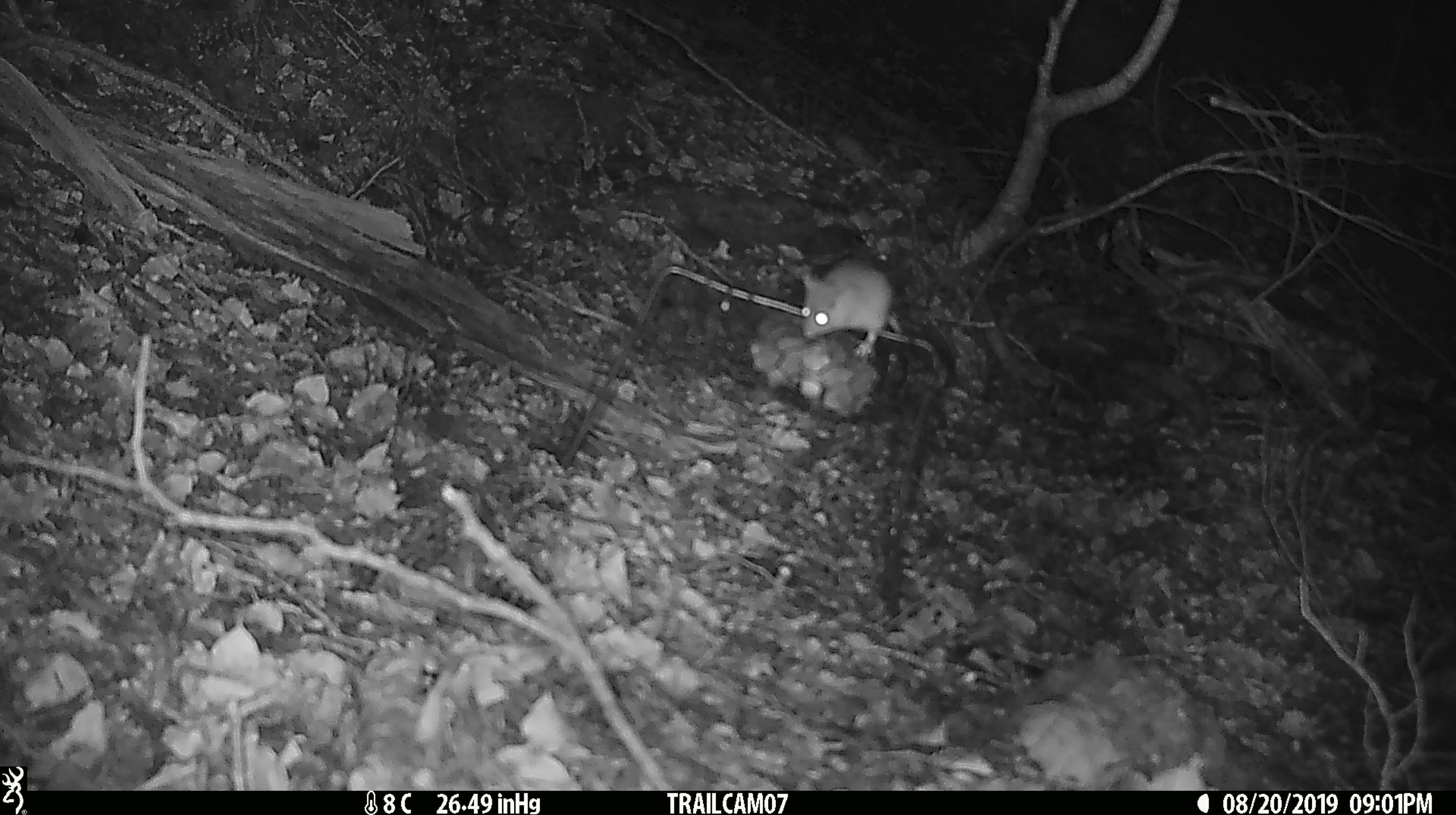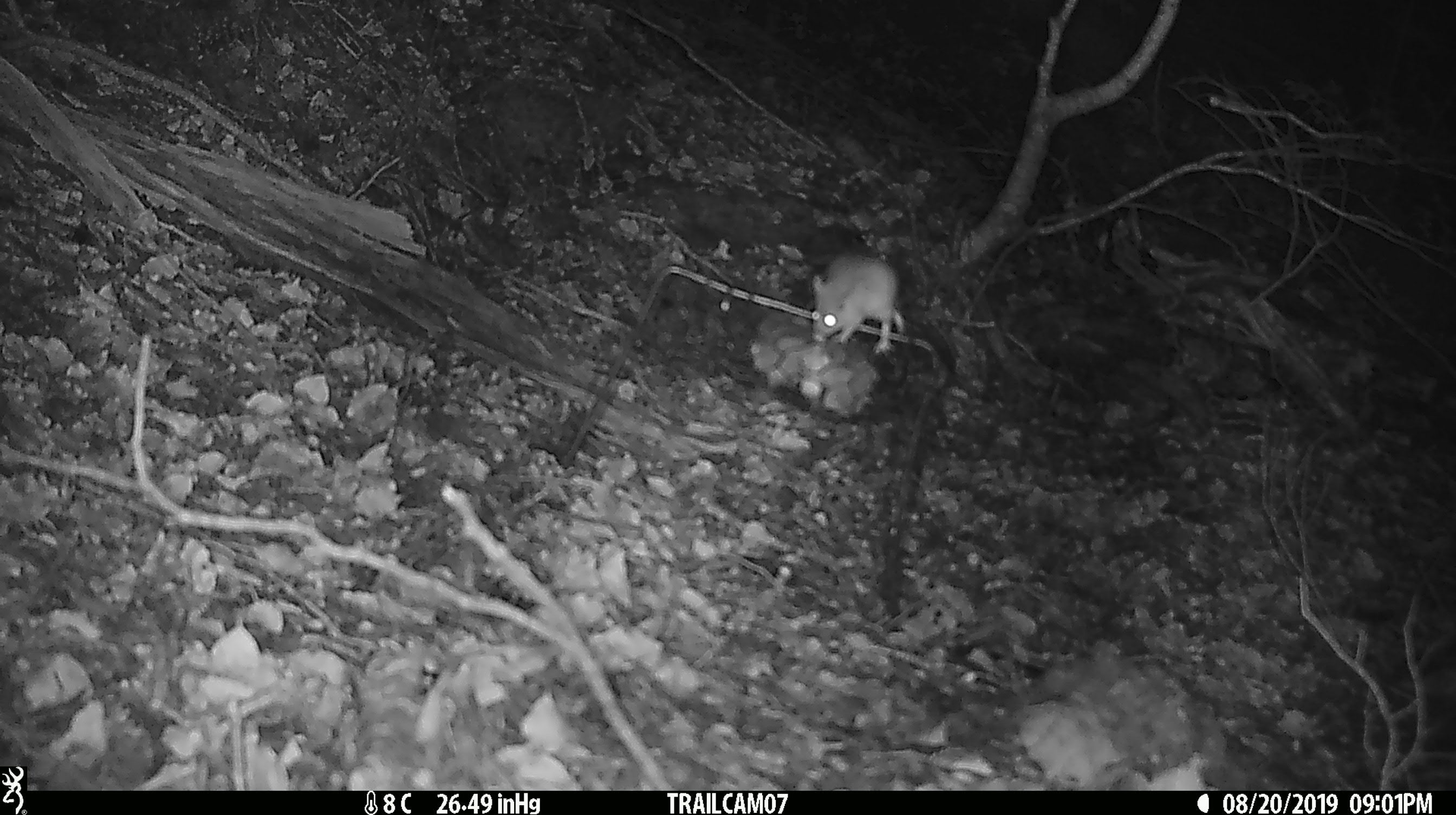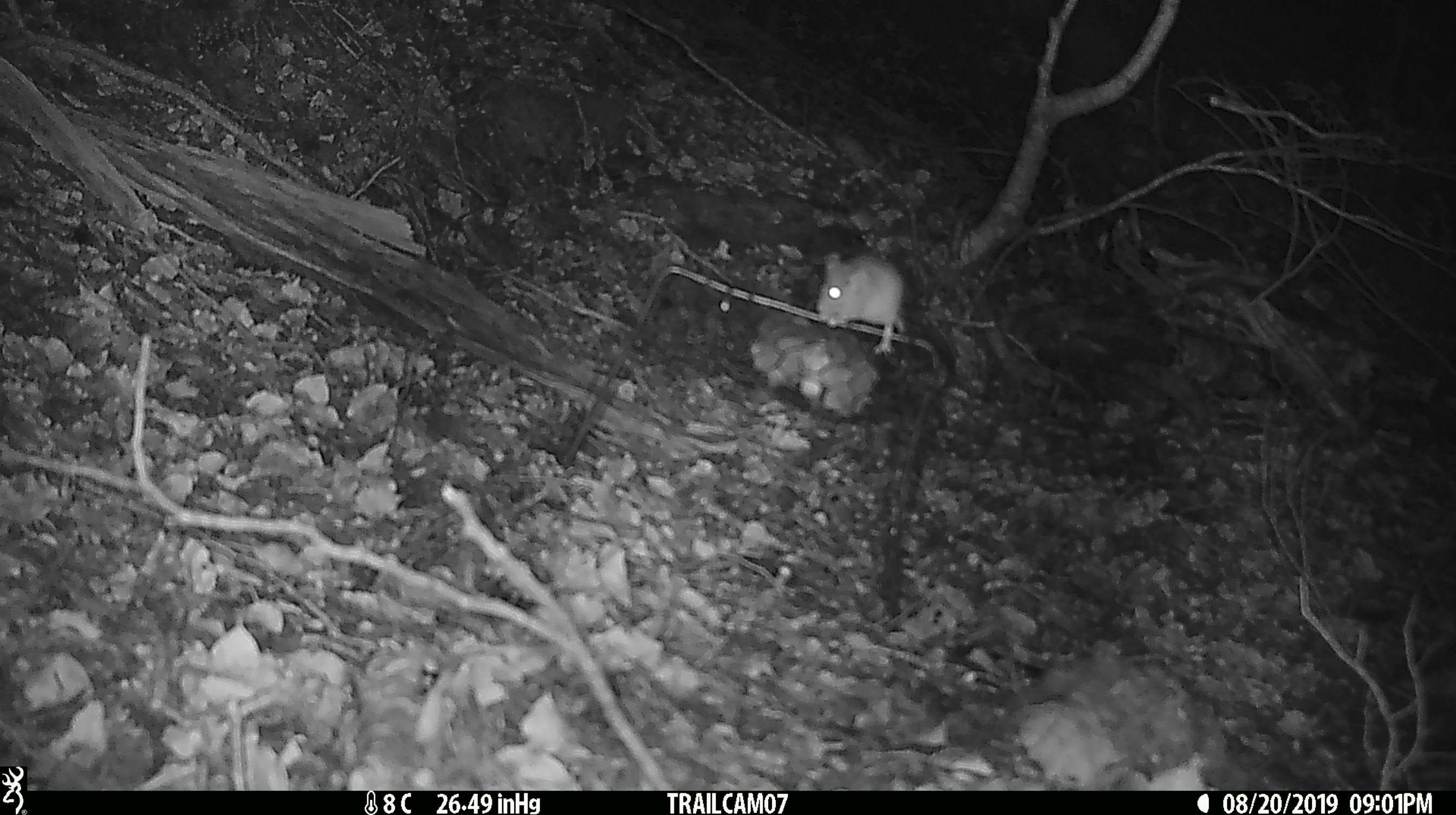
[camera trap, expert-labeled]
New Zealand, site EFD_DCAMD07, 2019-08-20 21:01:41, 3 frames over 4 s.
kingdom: Animalia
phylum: Chordata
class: Mammalia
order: Rodentia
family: Muridae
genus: Mus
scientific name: Mus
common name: mouse